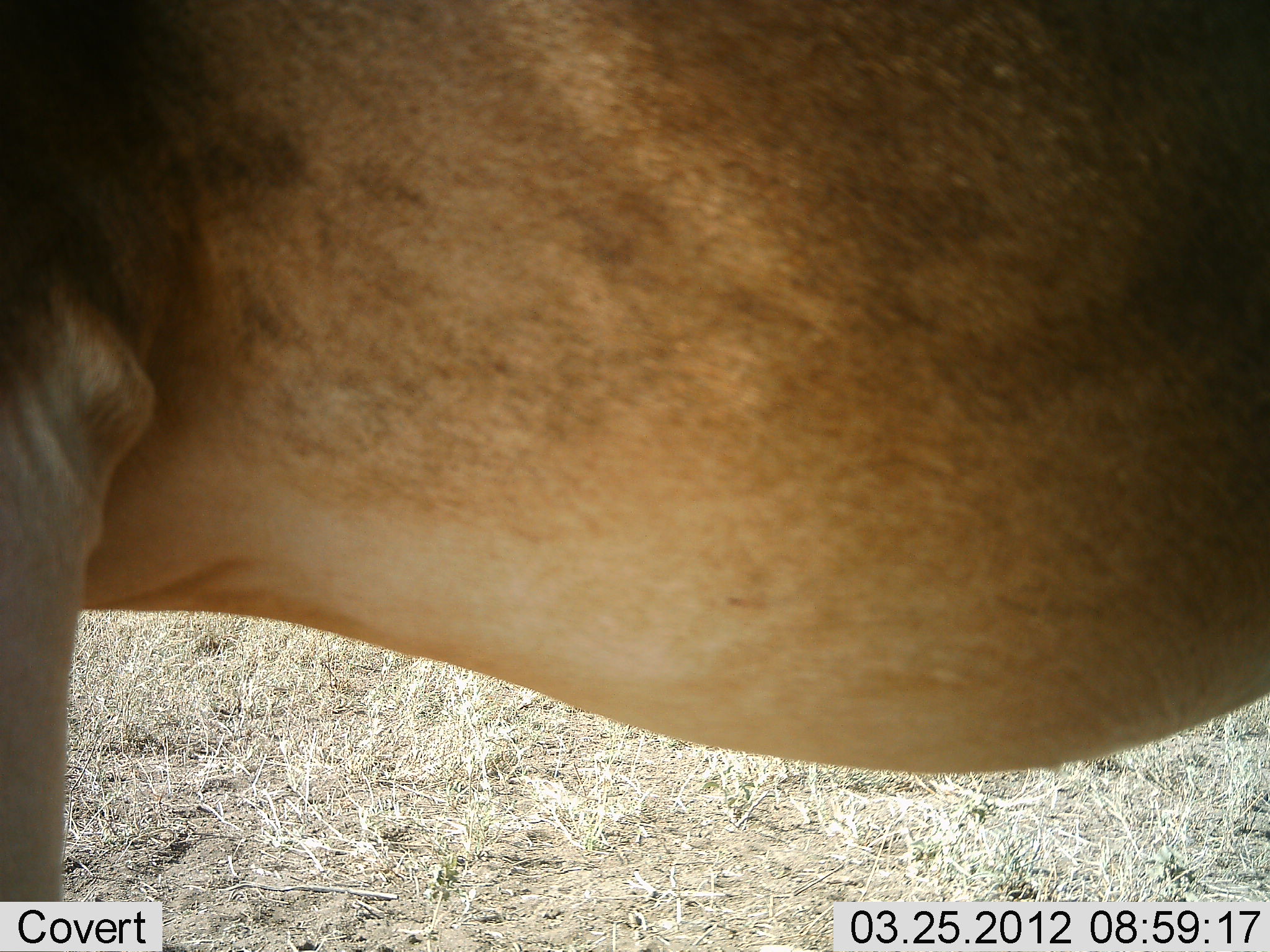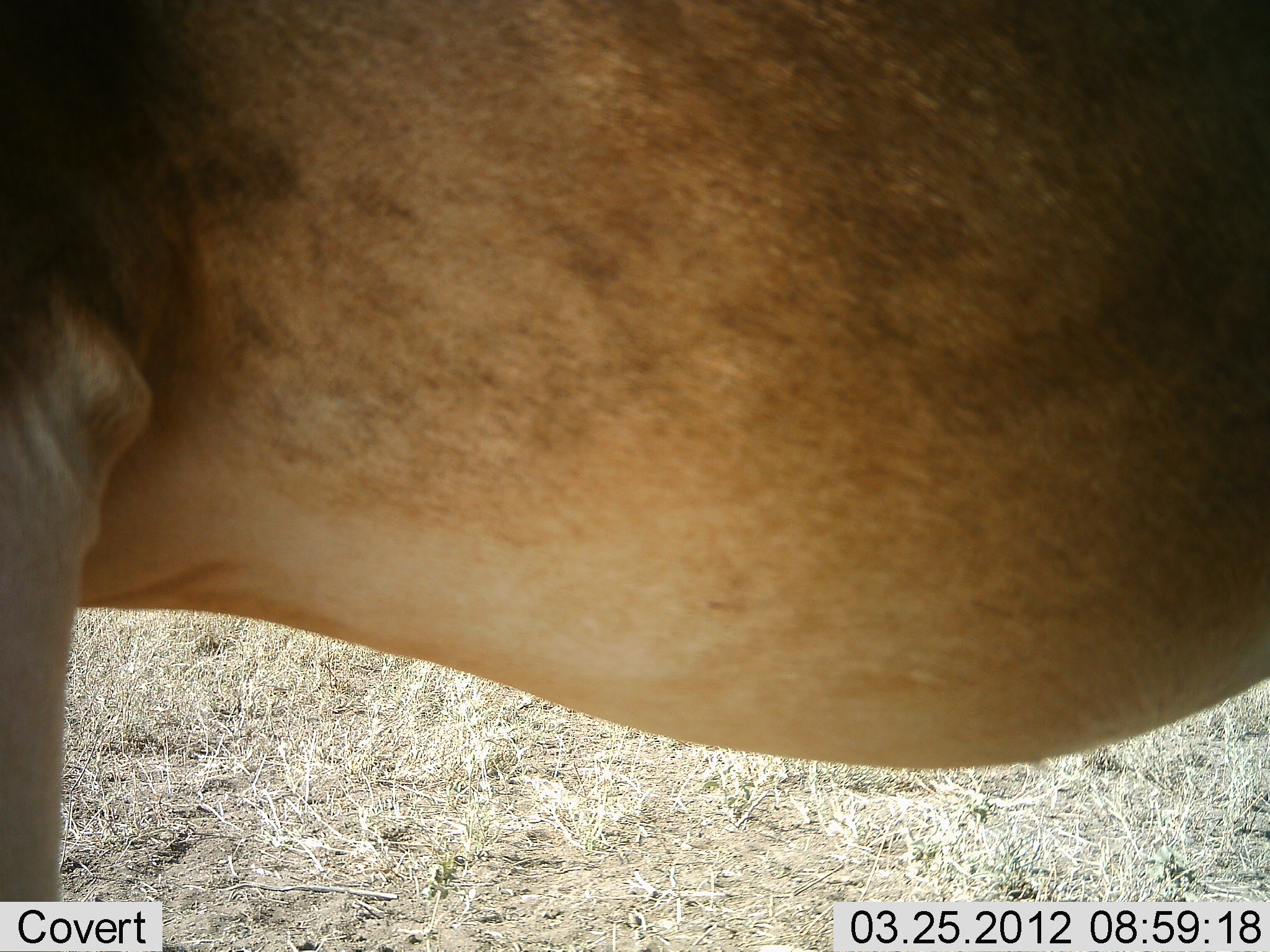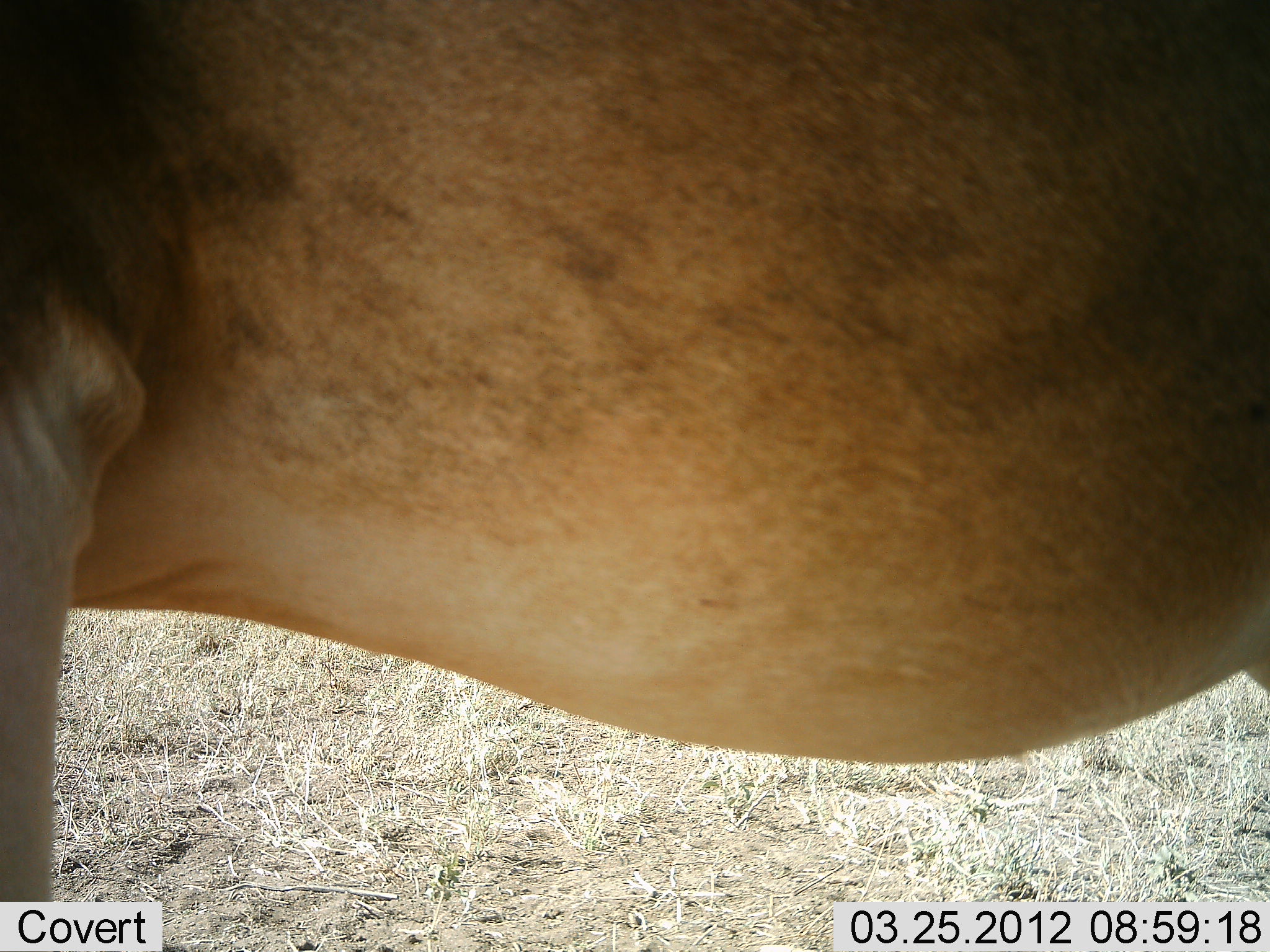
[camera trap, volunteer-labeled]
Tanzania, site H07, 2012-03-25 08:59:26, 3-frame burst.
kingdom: Animalia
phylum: Chordata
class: Mammalia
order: Artiodactyla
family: Bovidae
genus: Alcelaphus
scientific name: Alcelaphus buselaphus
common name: hartebeest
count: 1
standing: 100%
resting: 0%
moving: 0%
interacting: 0%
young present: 0%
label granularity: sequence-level